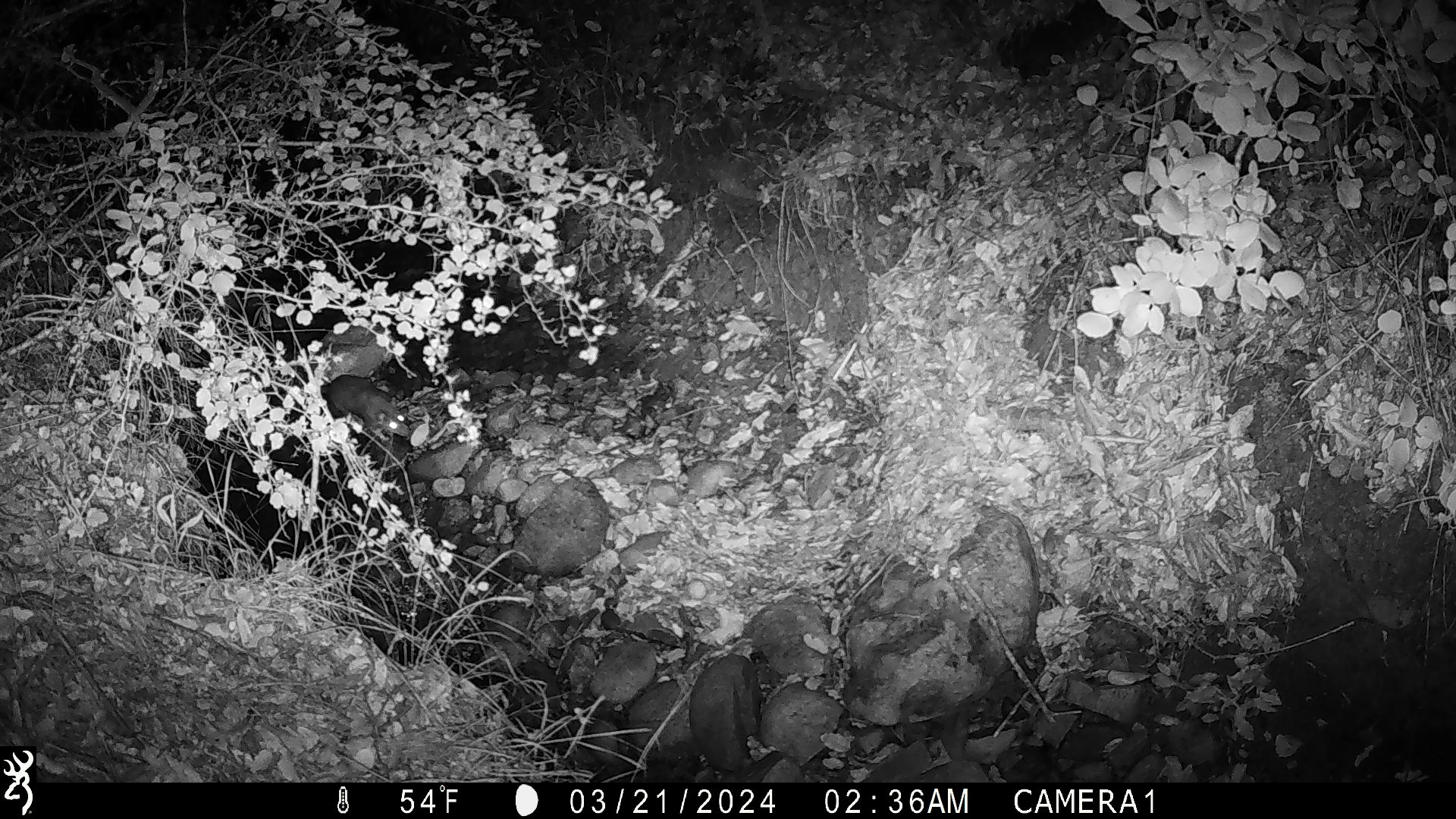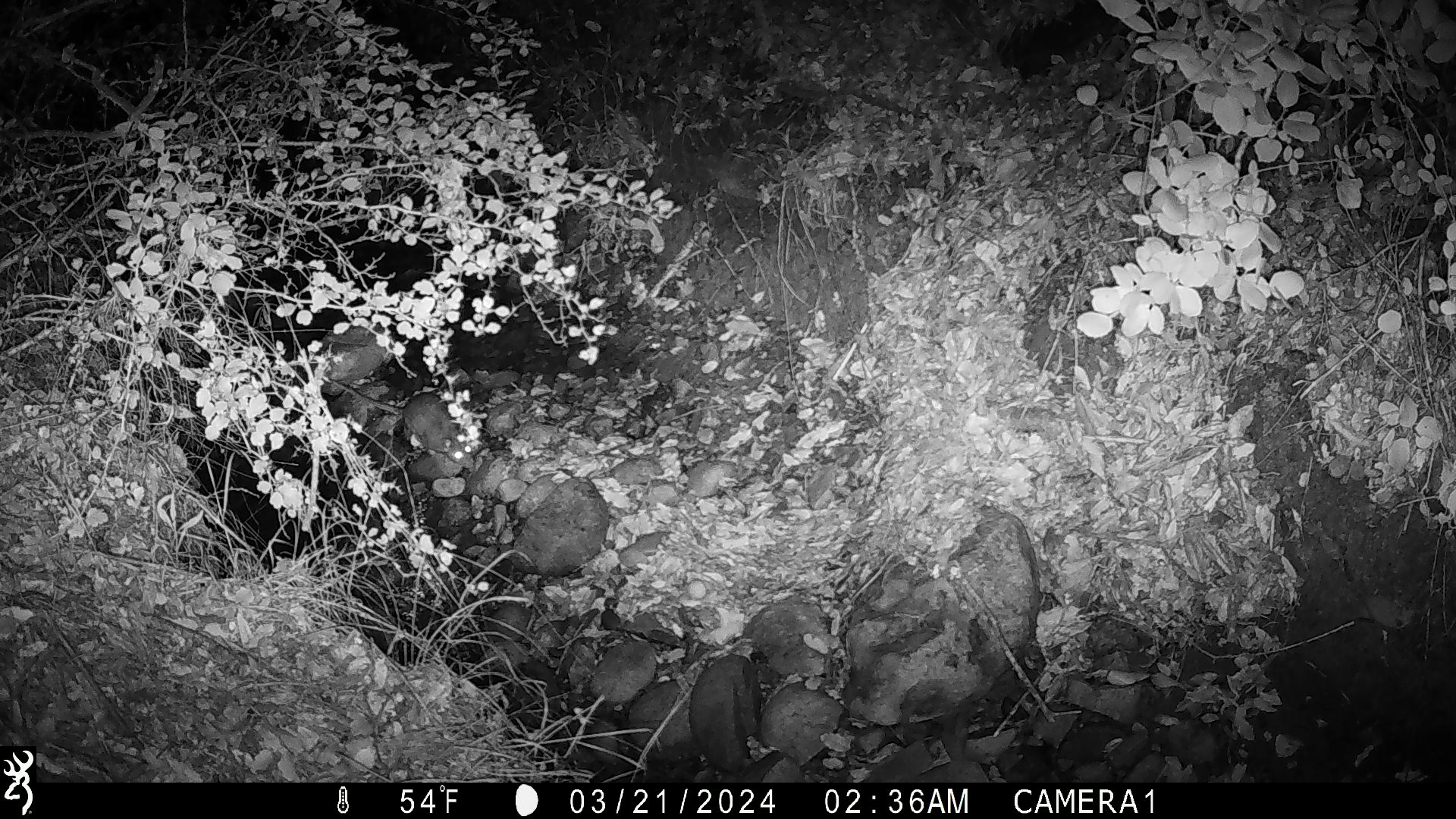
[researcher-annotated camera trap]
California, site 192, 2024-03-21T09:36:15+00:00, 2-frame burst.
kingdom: Animalia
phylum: Chordata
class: Mammalia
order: Rodentia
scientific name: Rodentia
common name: mouse or rat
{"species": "mouse or rat (Rodentia)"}